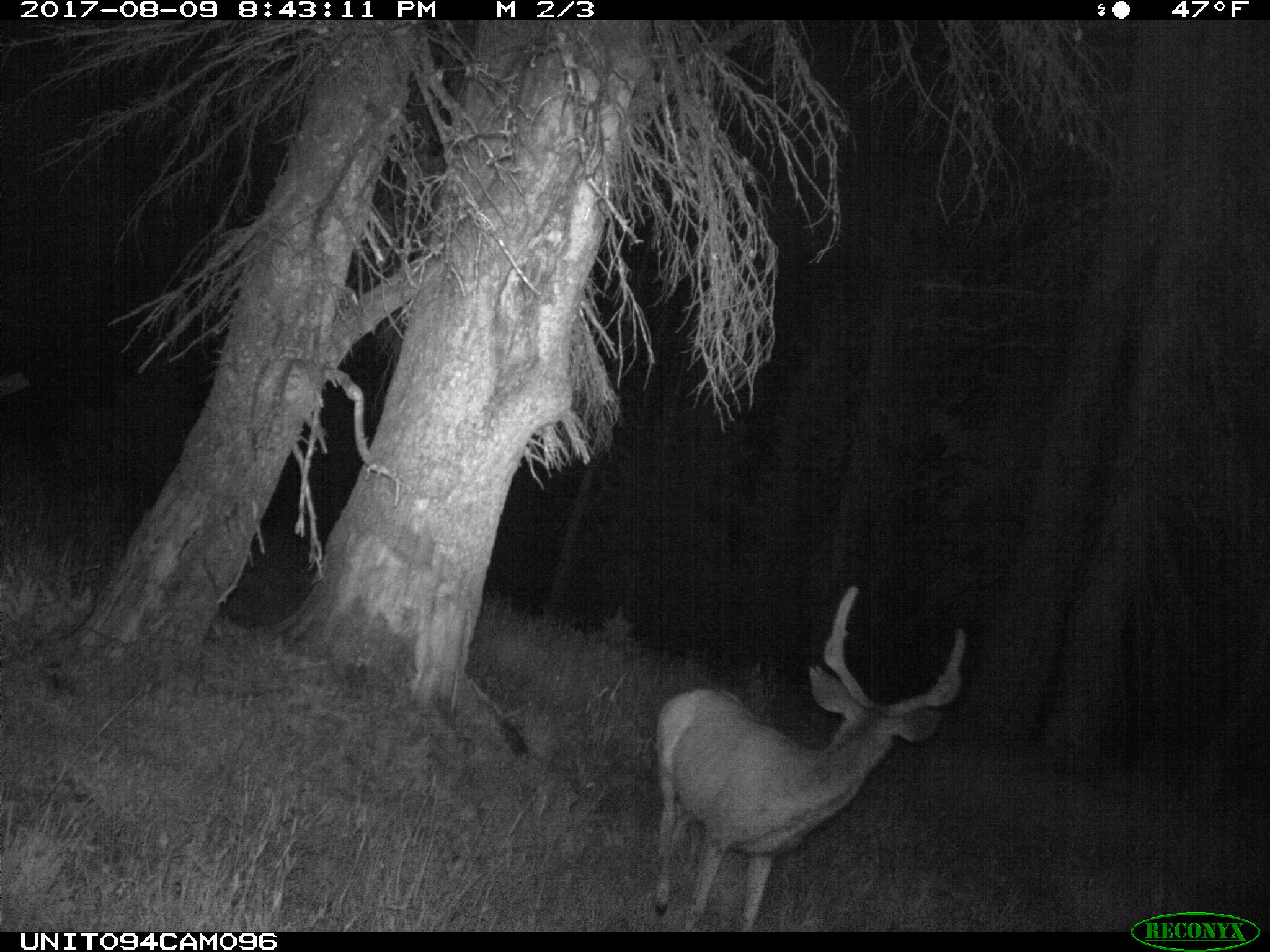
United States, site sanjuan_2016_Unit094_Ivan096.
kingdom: Animalia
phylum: Chordata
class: Mammalia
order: Artiodactyla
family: Cervidae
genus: Odocoileus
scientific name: Odocoileus hemionus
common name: mule deer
Odocoileus hemionus (mule deer).